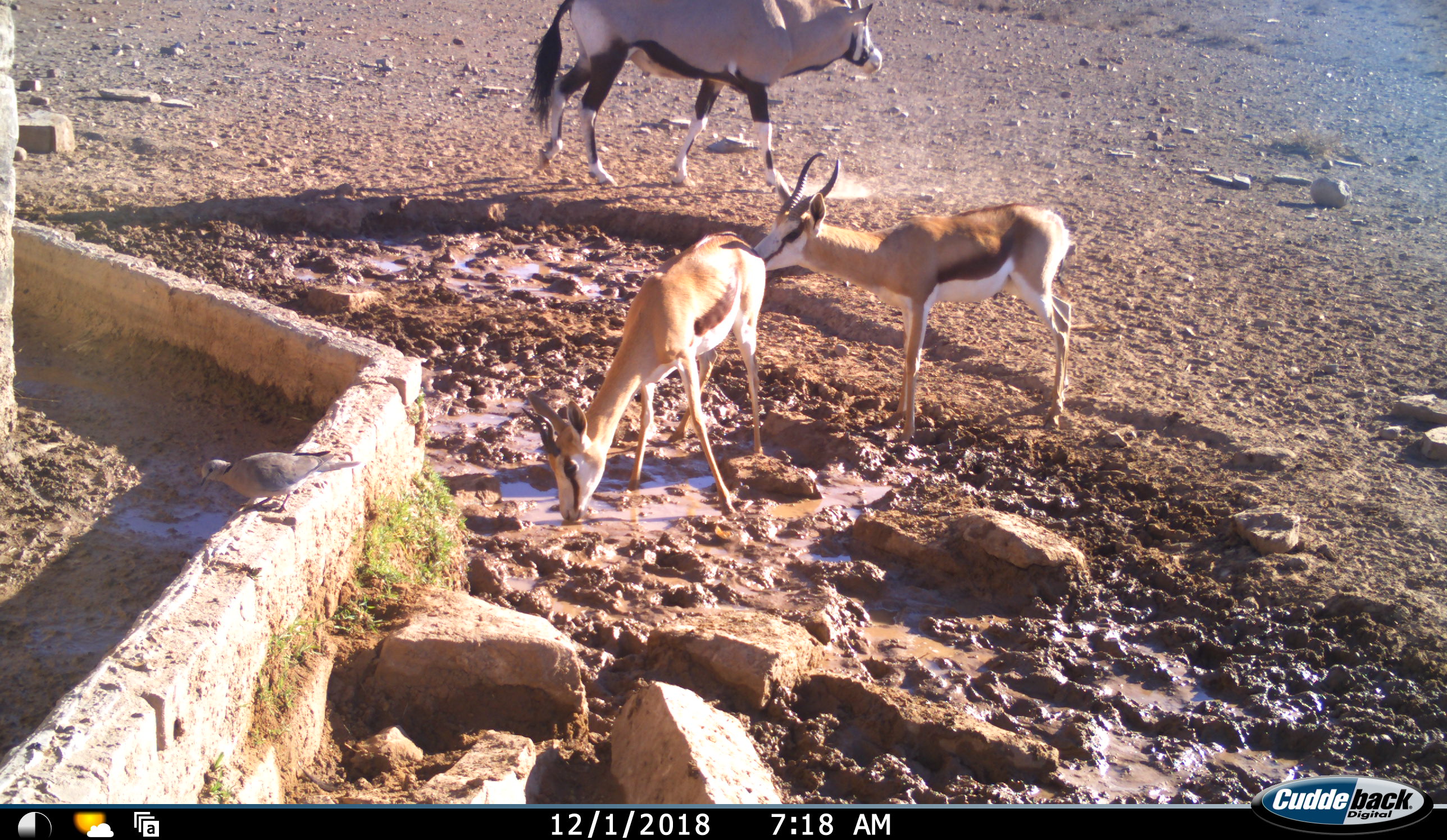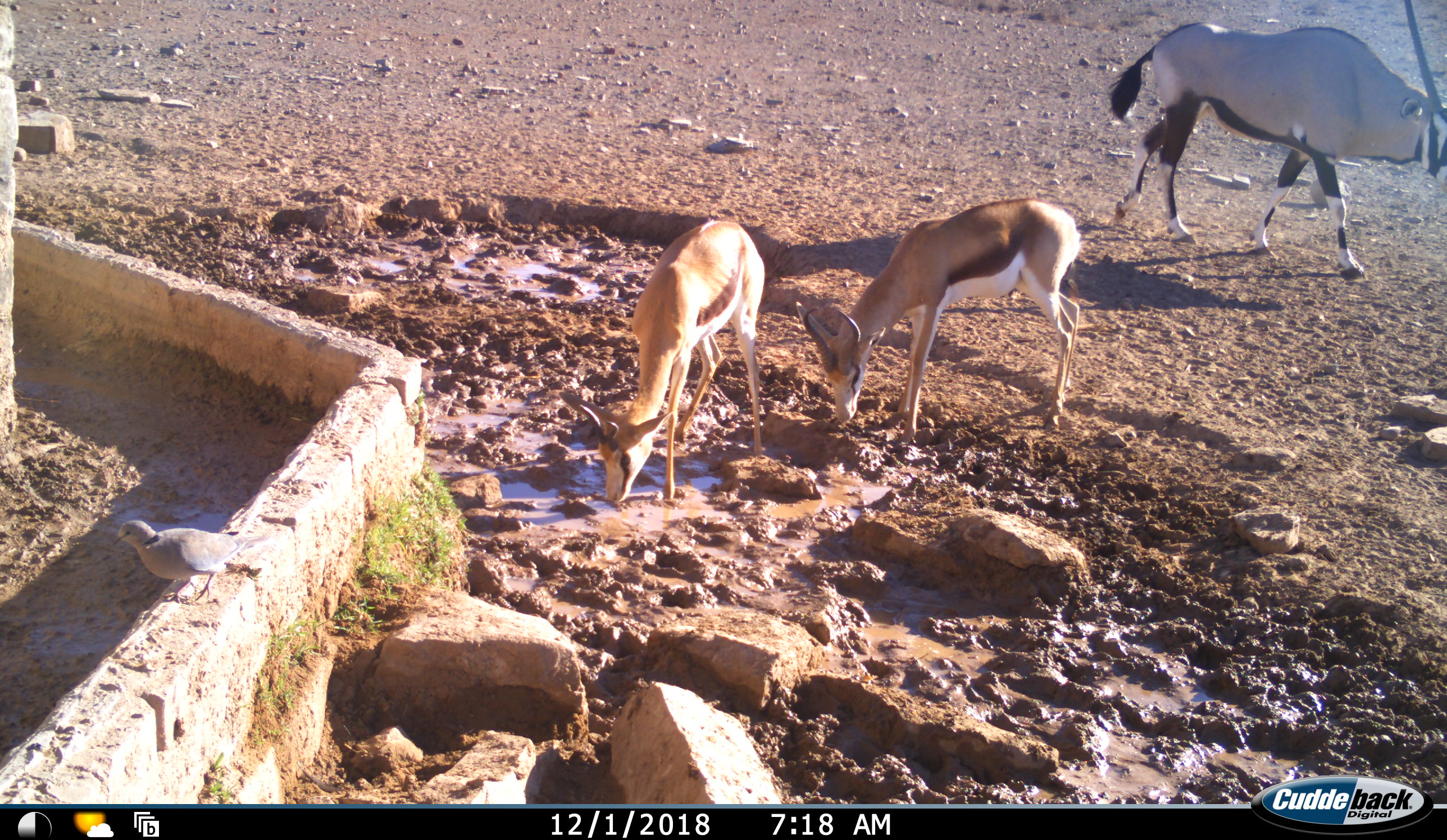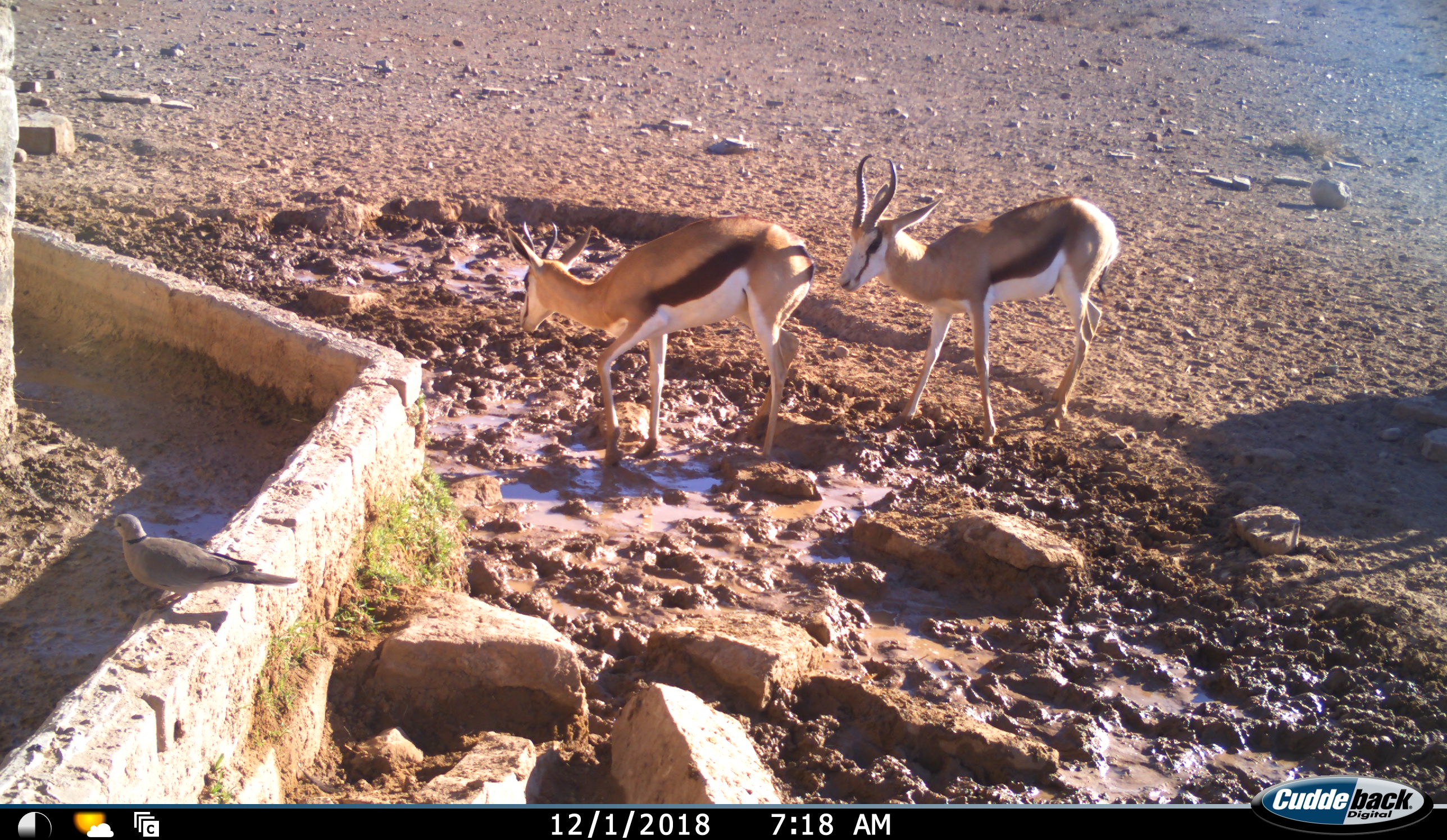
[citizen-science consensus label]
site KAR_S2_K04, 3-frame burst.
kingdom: Animalia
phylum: Chordata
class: Mammalia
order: Artiodactyla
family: Bovidae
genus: Oryx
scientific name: Oryx gazella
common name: gemsbok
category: oryx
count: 1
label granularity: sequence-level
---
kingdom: Animalia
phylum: Chordata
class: Mammalia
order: Artiodactyla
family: Bovidae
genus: Antidorcas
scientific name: Antidorcas marsupialis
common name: springbok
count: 2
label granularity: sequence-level